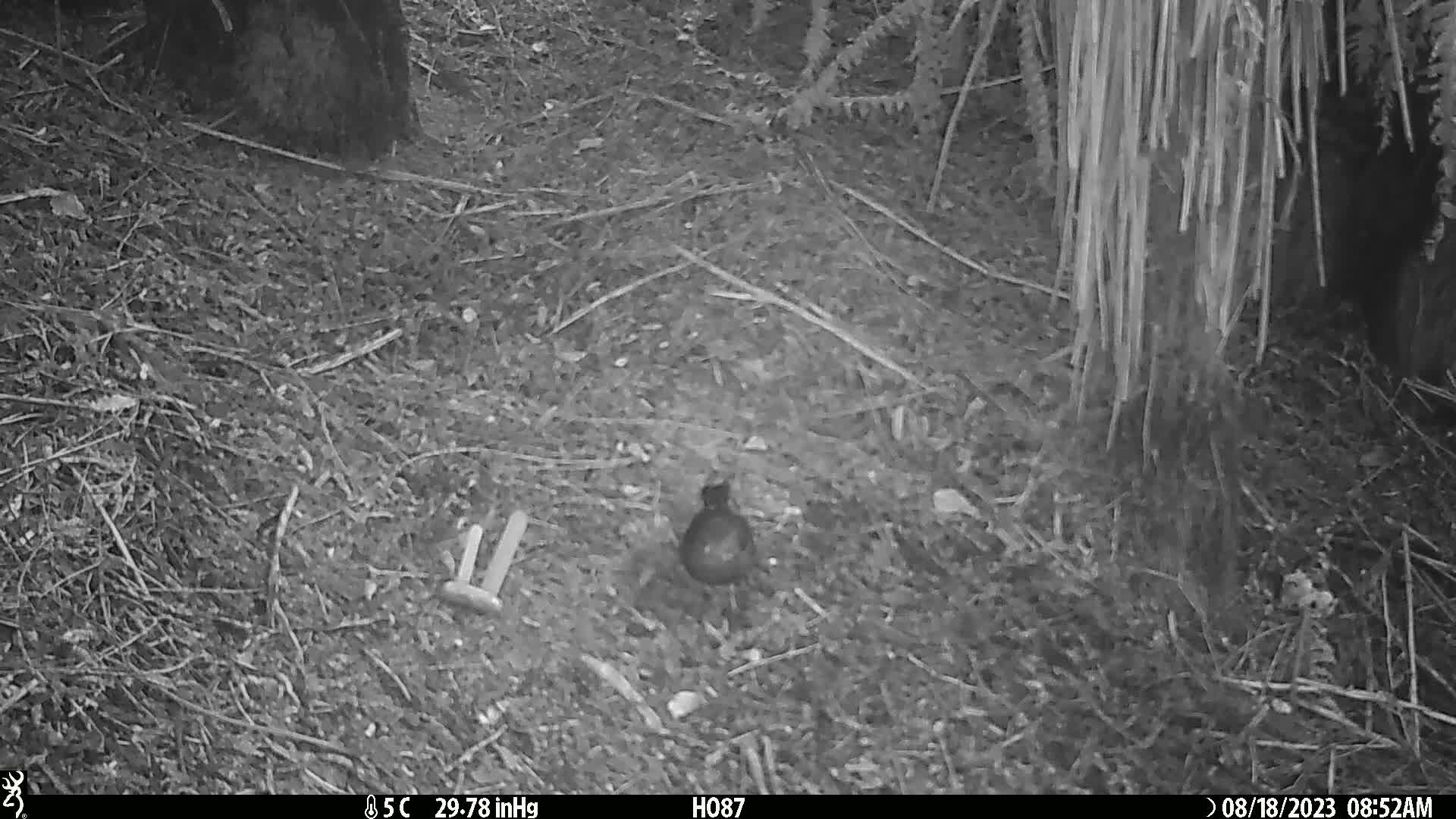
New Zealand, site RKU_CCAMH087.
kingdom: Animalia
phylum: Chordata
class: Aves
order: Passeriformes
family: Turdidae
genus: Turdus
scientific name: Turdus merula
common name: eurasian blackbird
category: blackbird